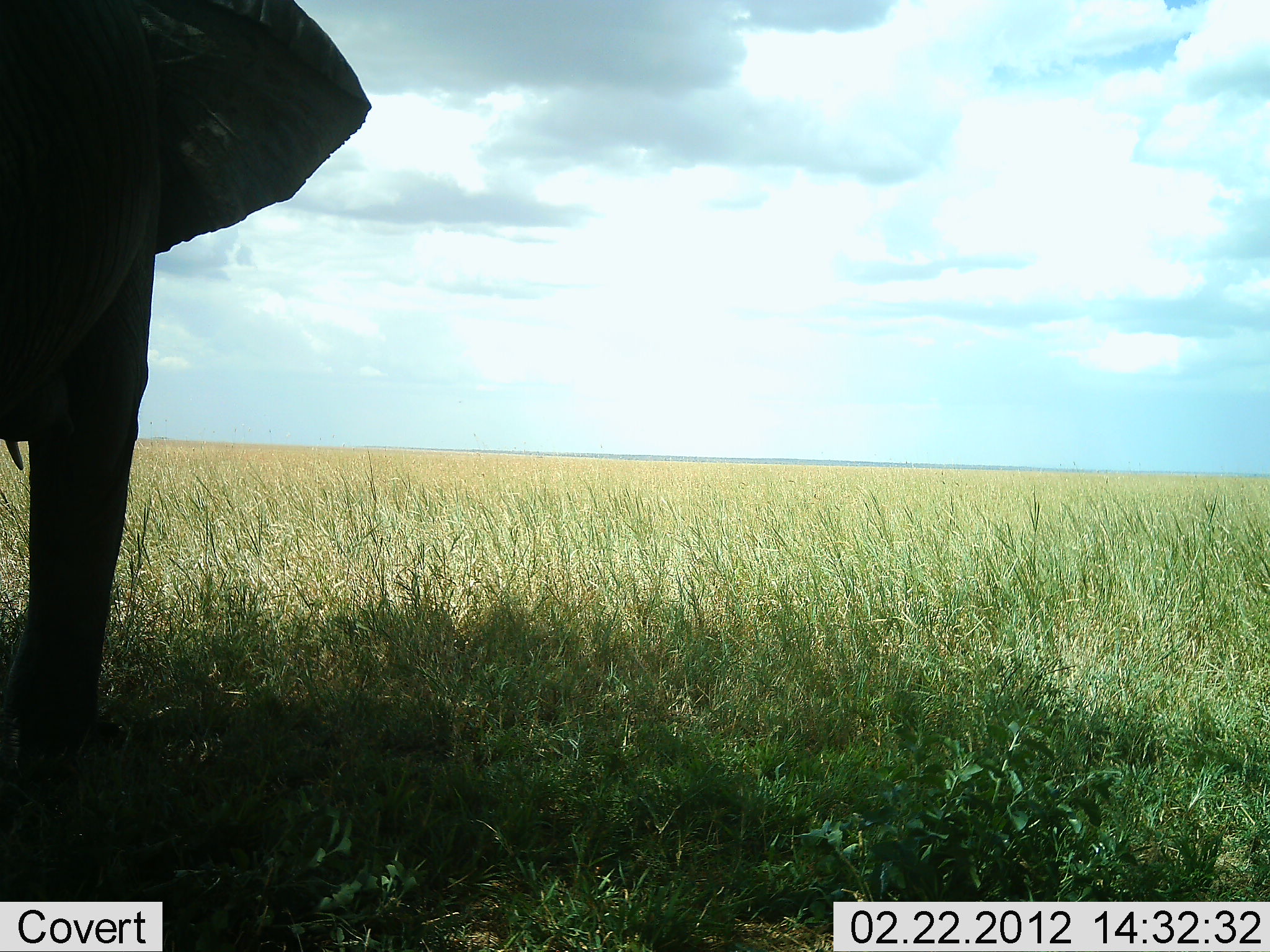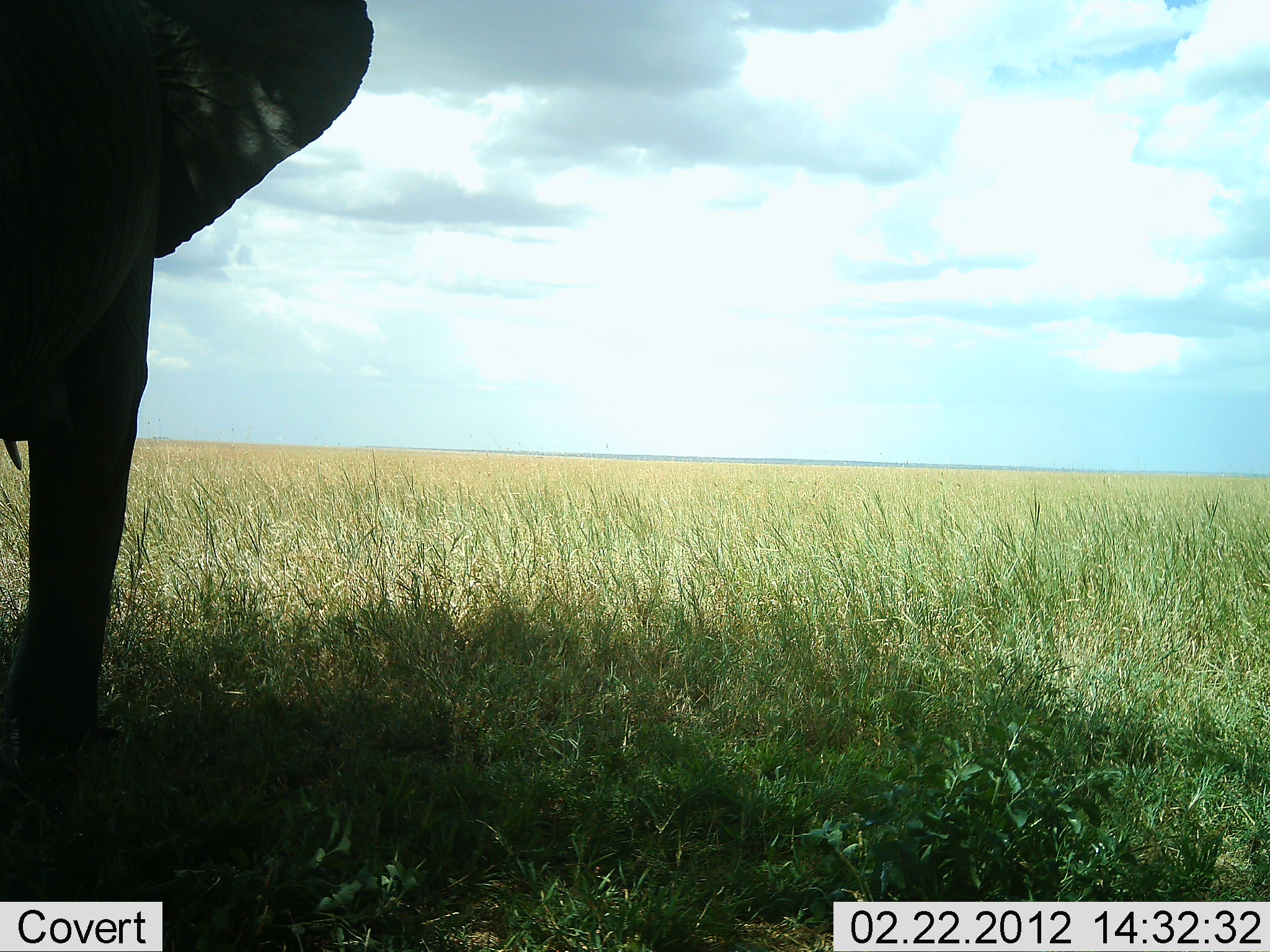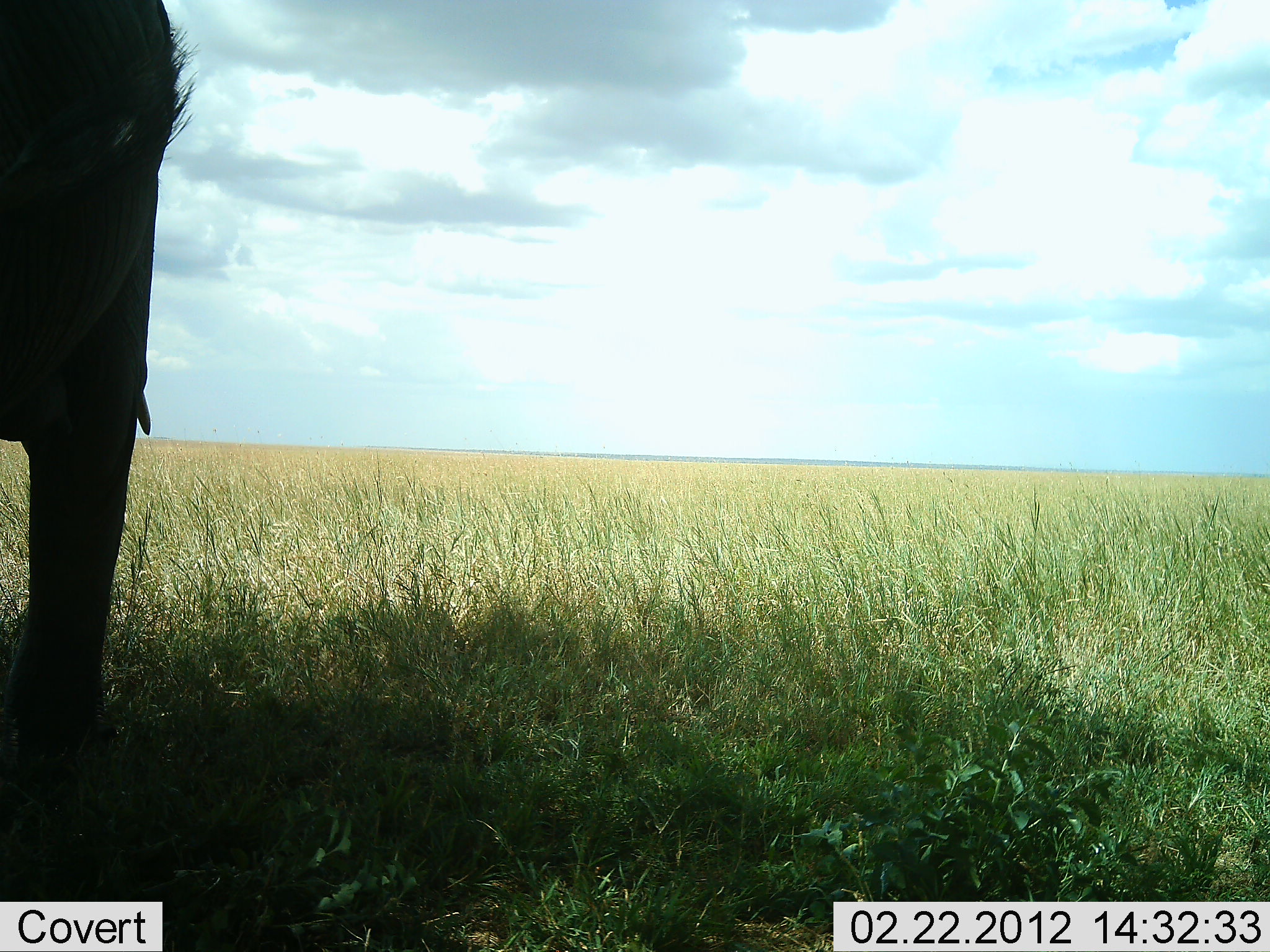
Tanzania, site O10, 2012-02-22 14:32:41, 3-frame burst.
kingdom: Animalia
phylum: Chordata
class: Mammalia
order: Proboscidea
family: Elephantidae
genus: Loxodonta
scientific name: Loxodonta africana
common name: african bush elephant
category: elephant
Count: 1.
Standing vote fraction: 100%.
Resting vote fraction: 0%.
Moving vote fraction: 0%.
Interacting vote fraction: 0%.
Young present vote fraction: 0%.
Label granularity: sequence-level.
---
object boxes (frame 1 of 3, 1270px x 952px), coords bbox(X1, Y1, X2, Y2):
animal: bbox(0, 1, 373, 796)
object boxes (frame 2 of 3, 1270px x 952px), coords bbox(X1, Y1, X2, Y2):
animal: bbox(1, 0, 376, 777)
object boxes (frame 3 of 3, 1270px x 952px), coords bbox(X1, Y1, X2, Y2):
animal: bbox(0, 0, 199, 809)